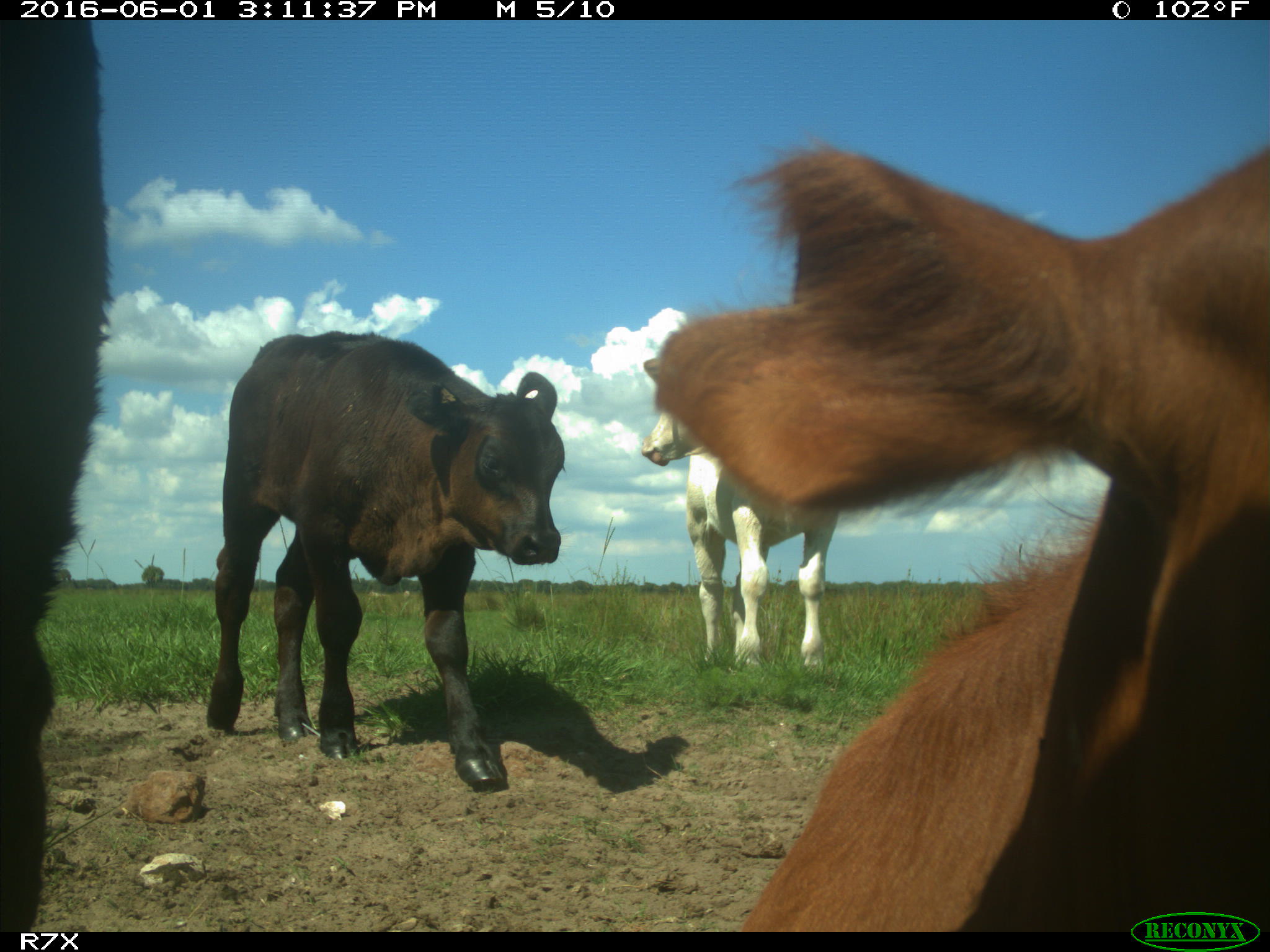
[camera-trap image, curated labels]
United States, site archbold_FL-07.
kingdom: Animalia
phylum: Chordata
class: Mammalia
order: Artiodactyla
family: Bovidae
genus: Bos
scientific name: Bos taurus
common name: domestic cow